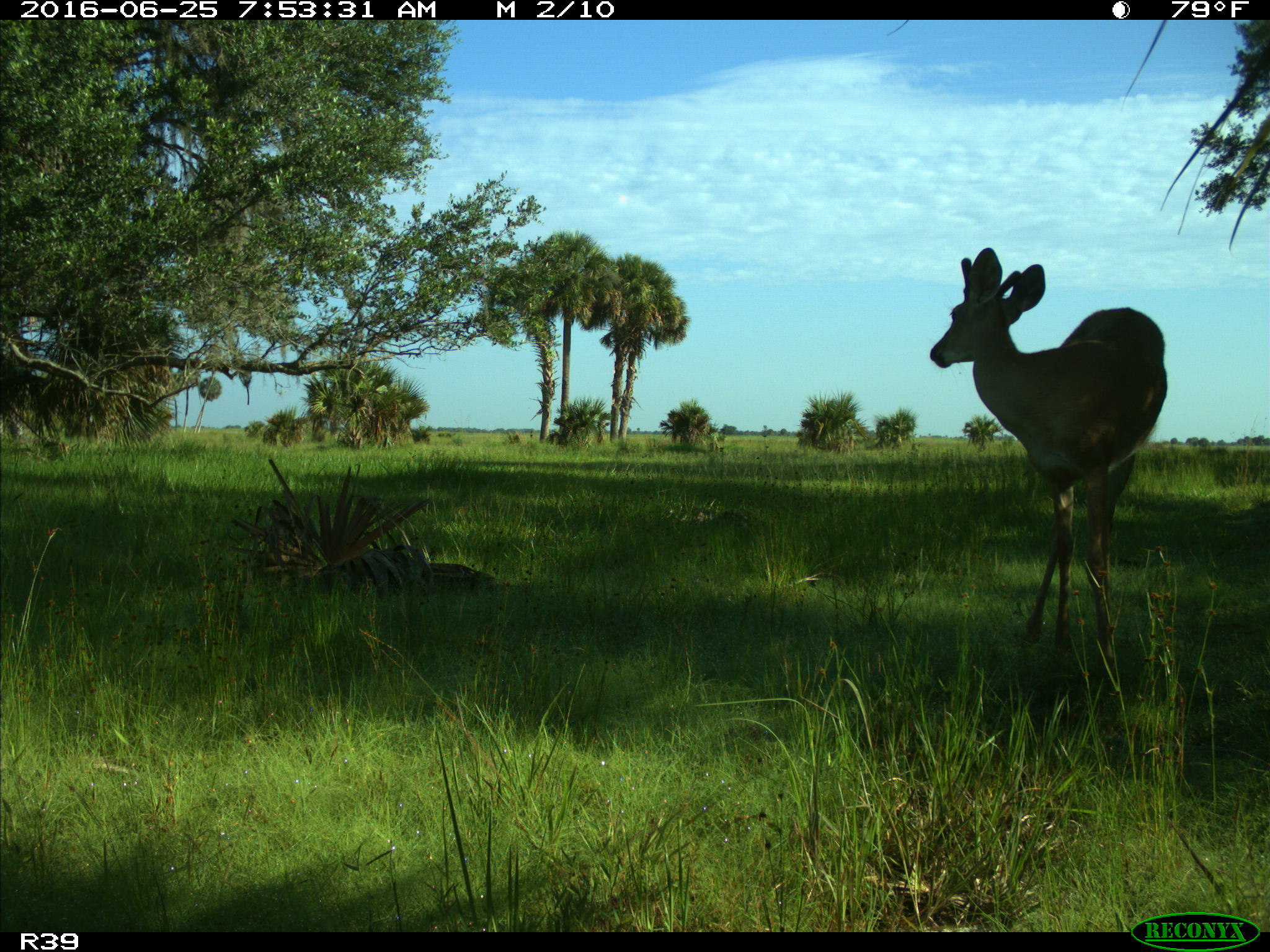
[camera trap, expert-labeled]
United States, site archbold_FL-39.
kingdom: Animalia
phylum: Chordata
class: Mammalia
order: Artiodactyla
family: Cervidae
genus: Odocoileus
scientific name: Odocoileus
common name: deer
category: unidentified deer